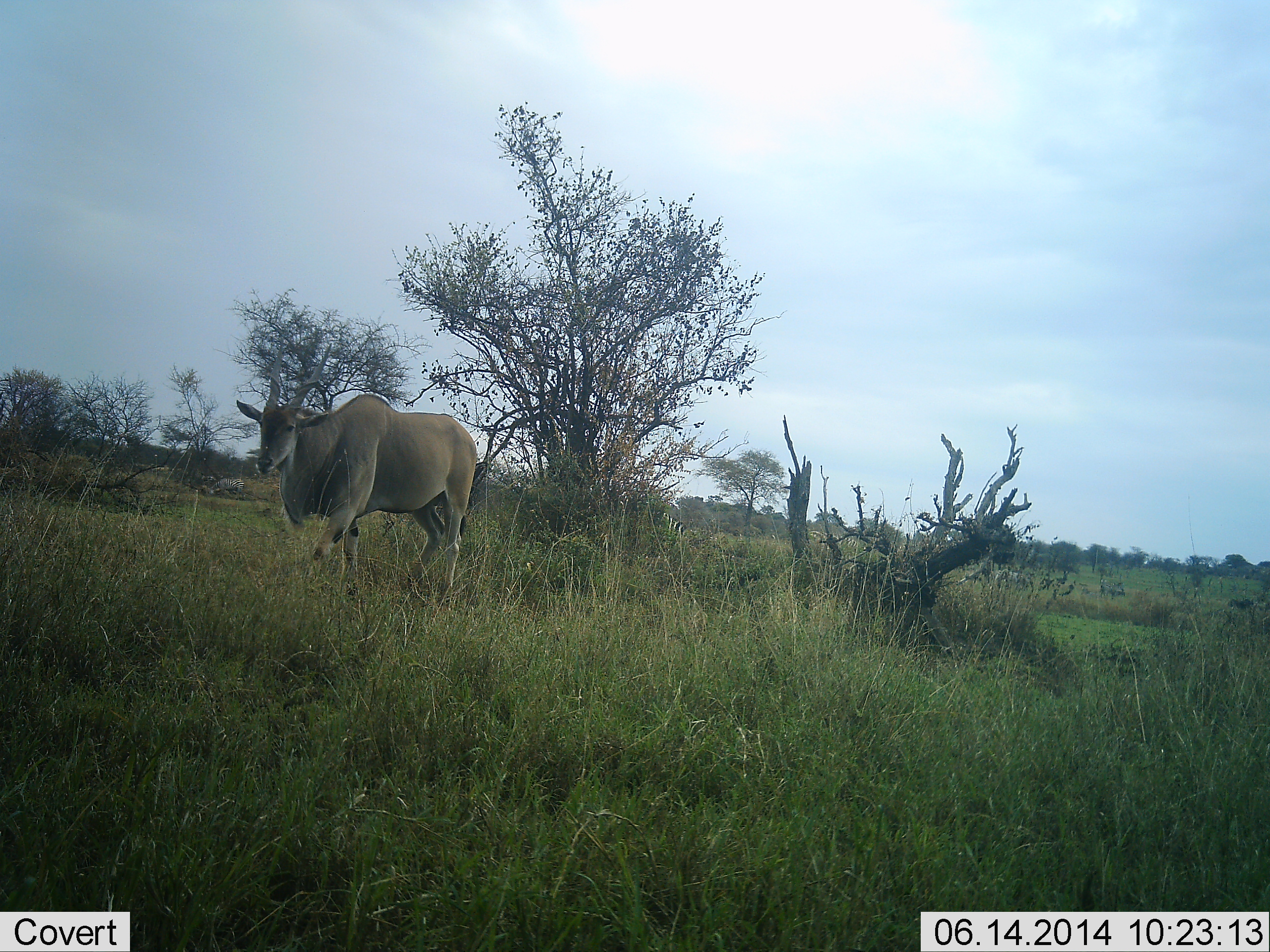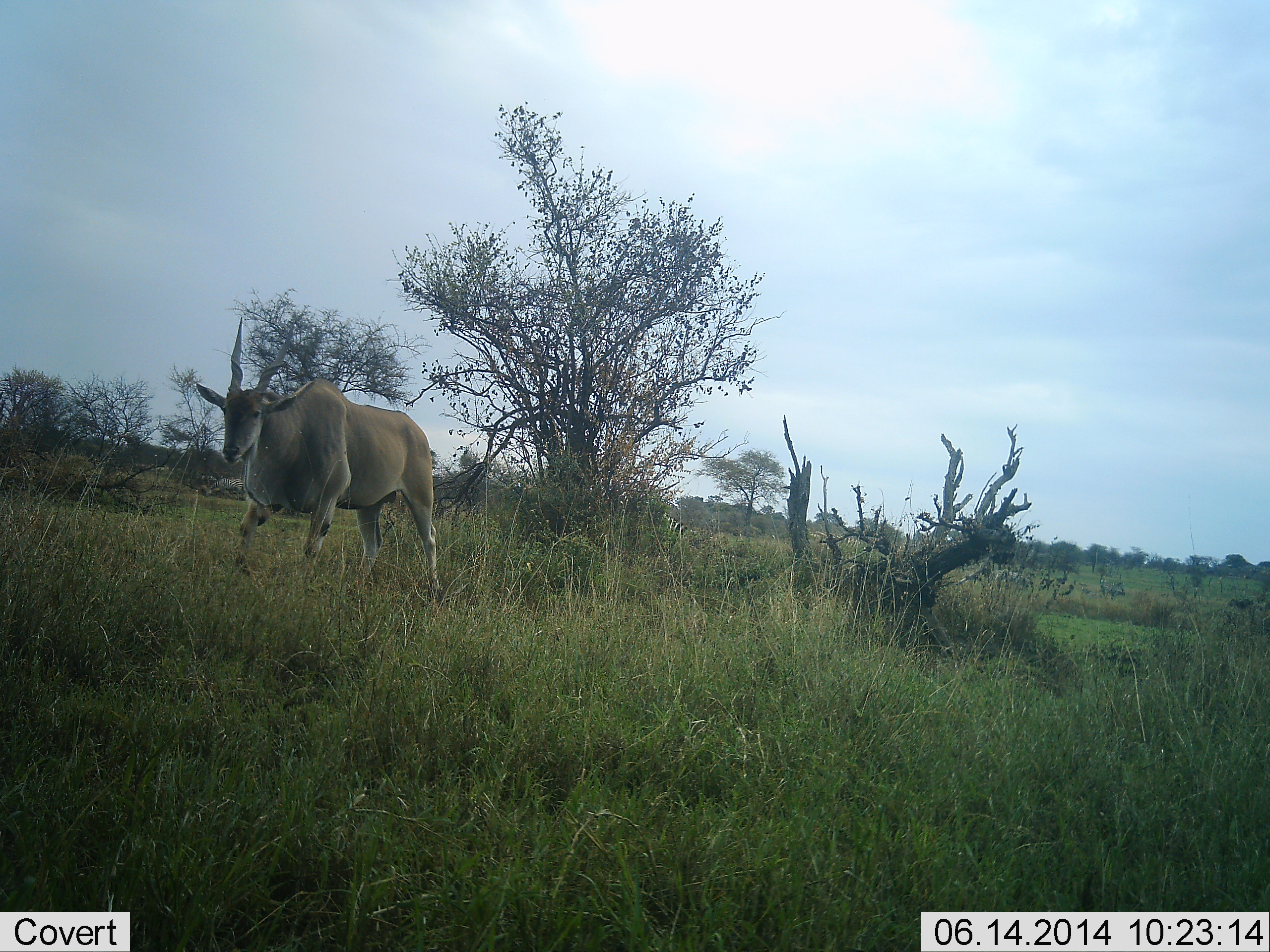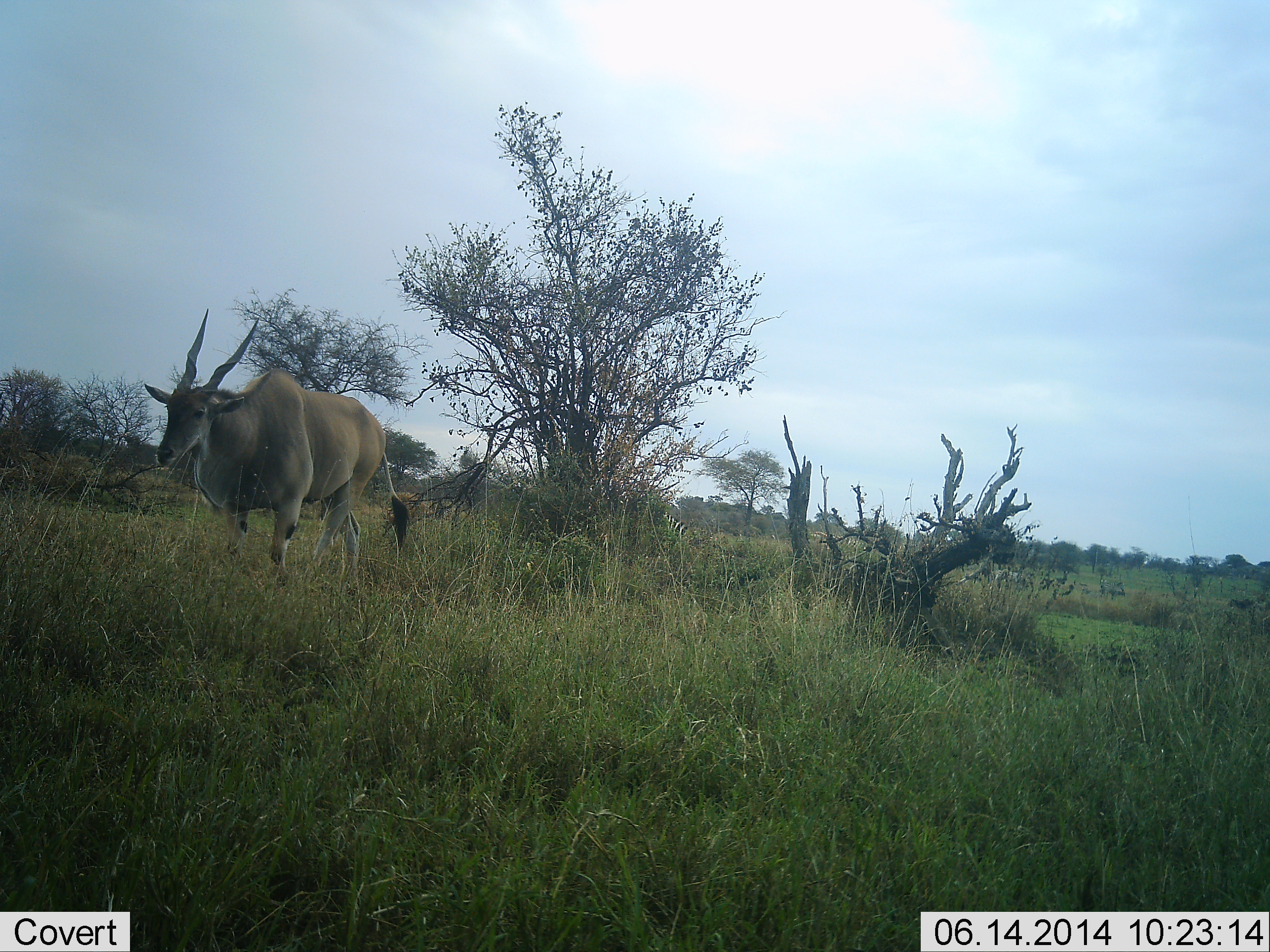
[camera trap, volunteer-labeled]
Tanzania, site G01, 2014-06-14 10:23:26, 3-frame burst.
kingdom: Animalia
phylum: Chordata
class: Mammalia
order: Artiodactyla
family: Bovidae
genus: Tragelaphus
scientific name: Tragelaphus oryx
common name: eland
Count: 1.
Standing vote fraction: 15%.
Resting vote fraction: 0%.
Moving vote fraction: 92%.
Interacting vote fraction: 0%.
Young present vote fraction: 0%.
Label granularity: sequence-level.